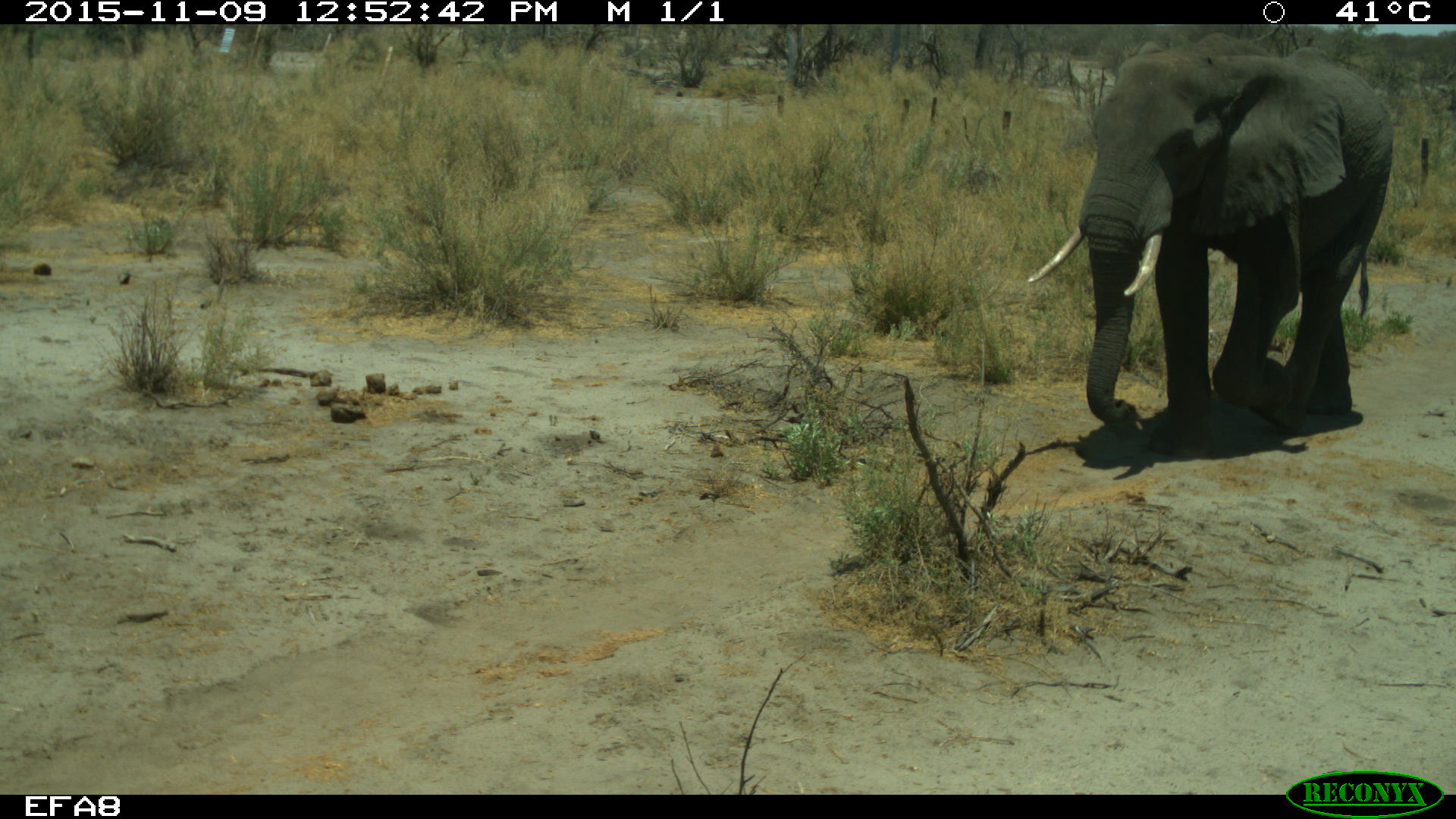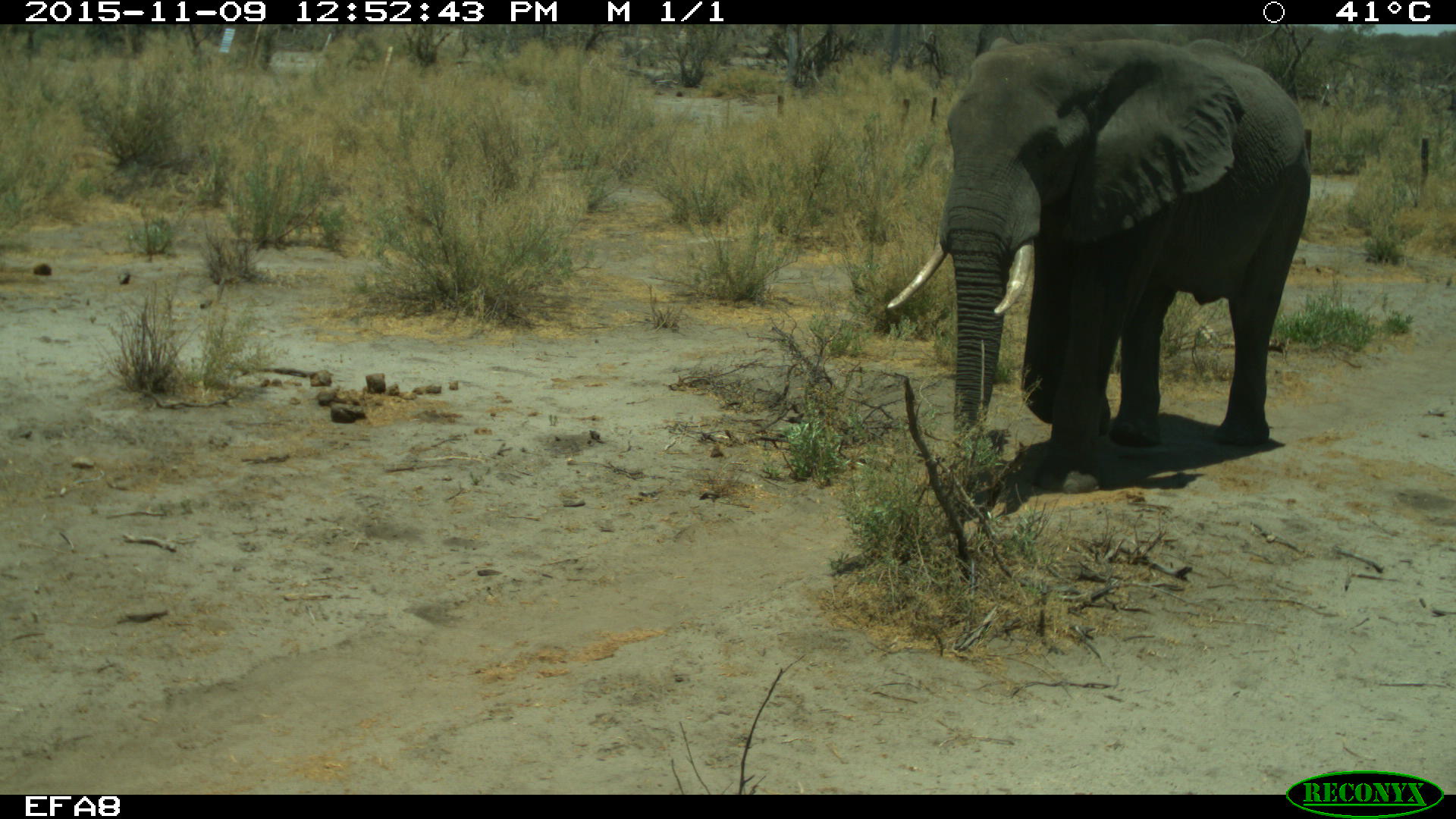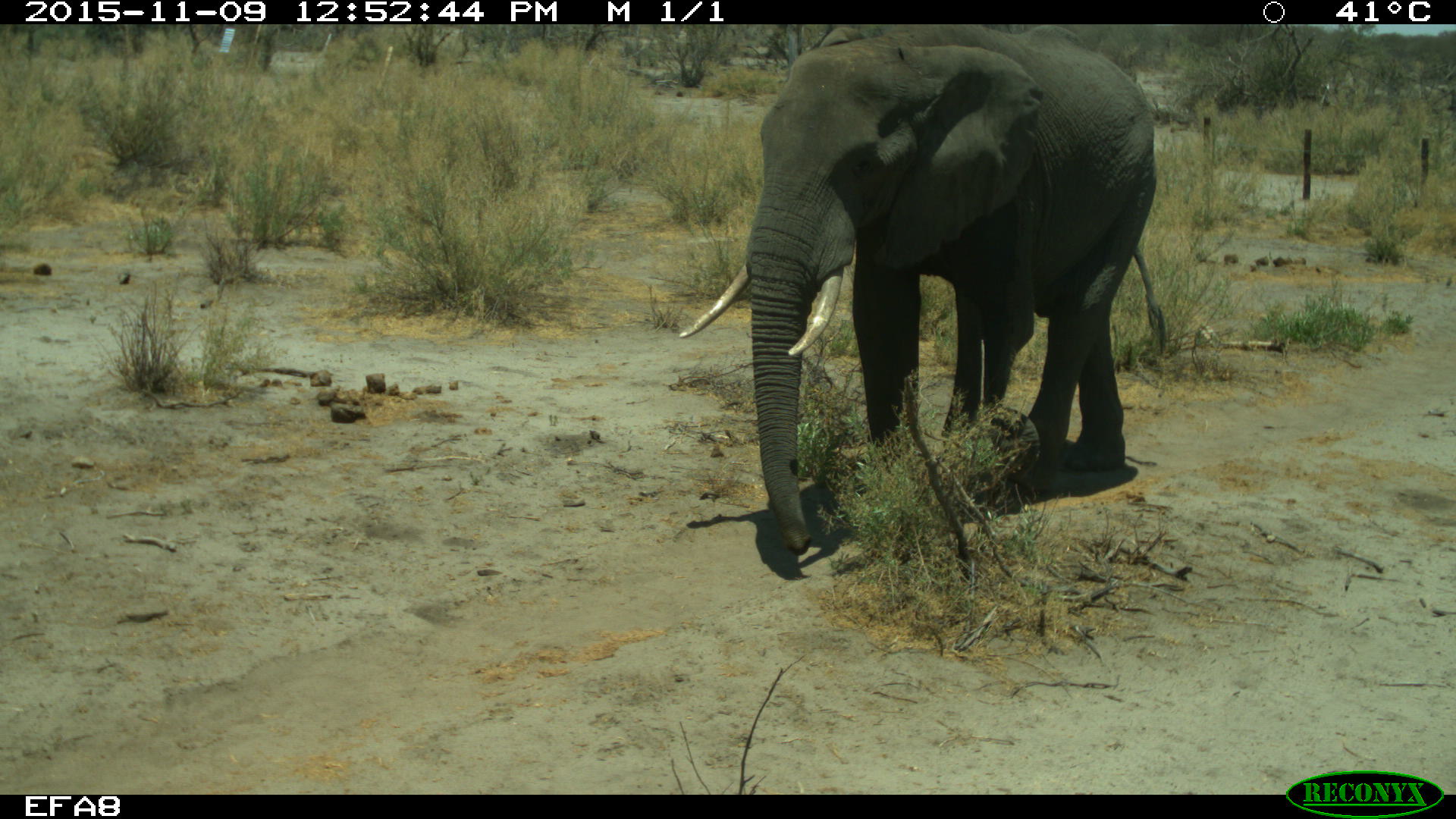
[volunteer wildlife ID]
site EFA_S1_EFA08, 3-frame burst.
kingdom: Animalia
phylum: Chordata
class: Mammalia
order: Proboscidea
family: Elephantidae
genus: Loxodonta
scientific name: Loxodonta africana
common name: african bush elephant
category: elephant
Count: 1.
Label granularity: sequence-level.